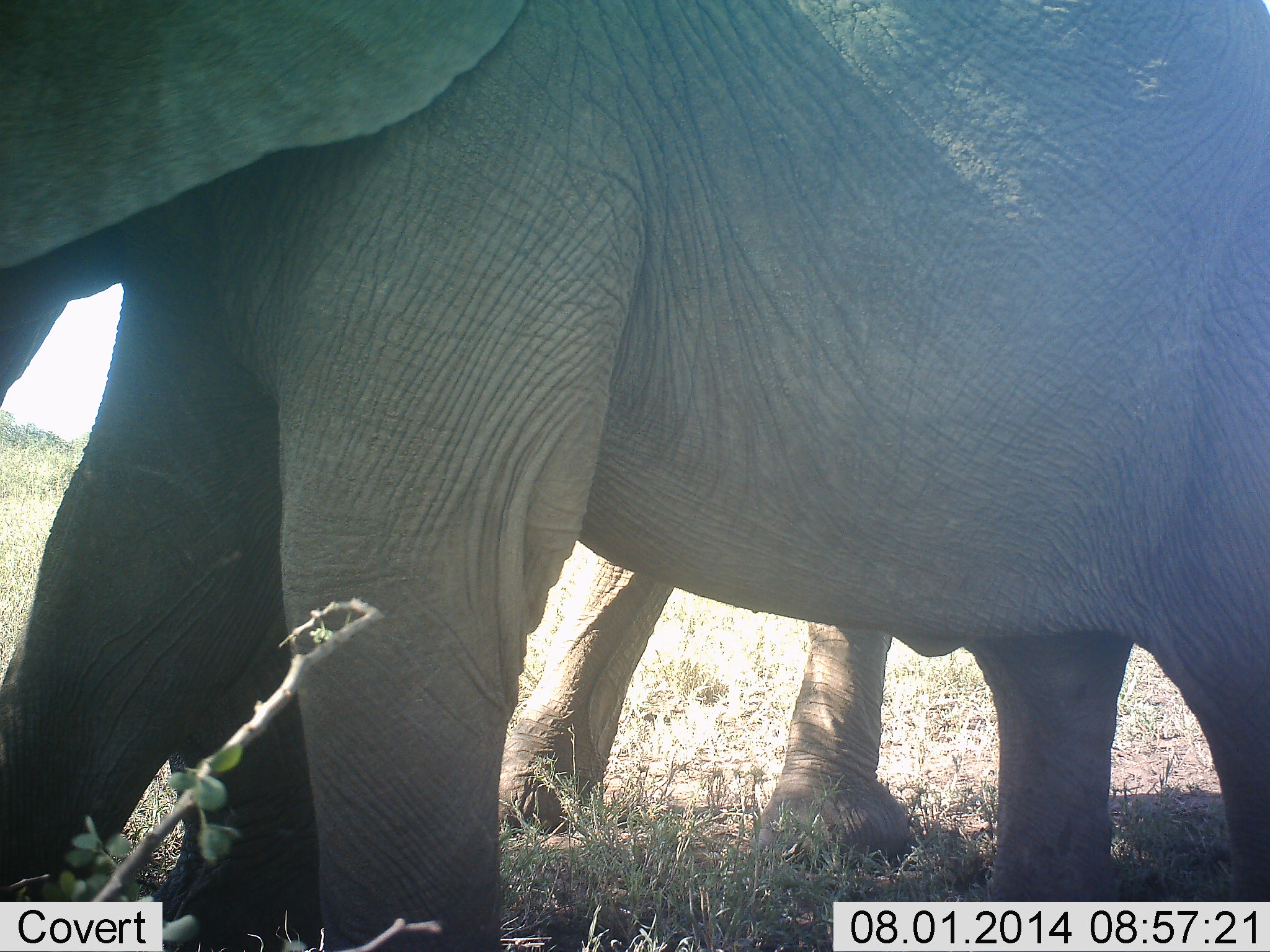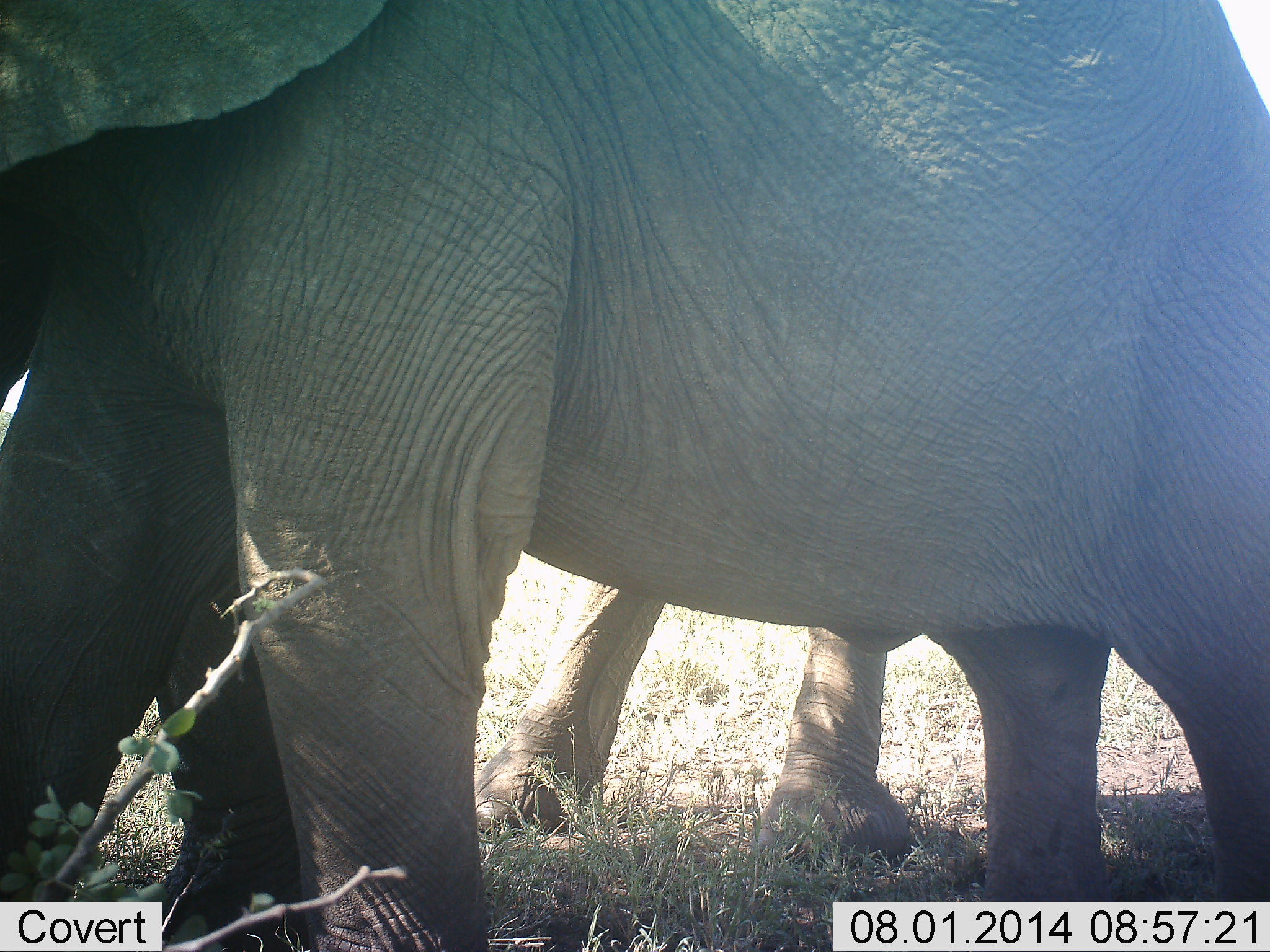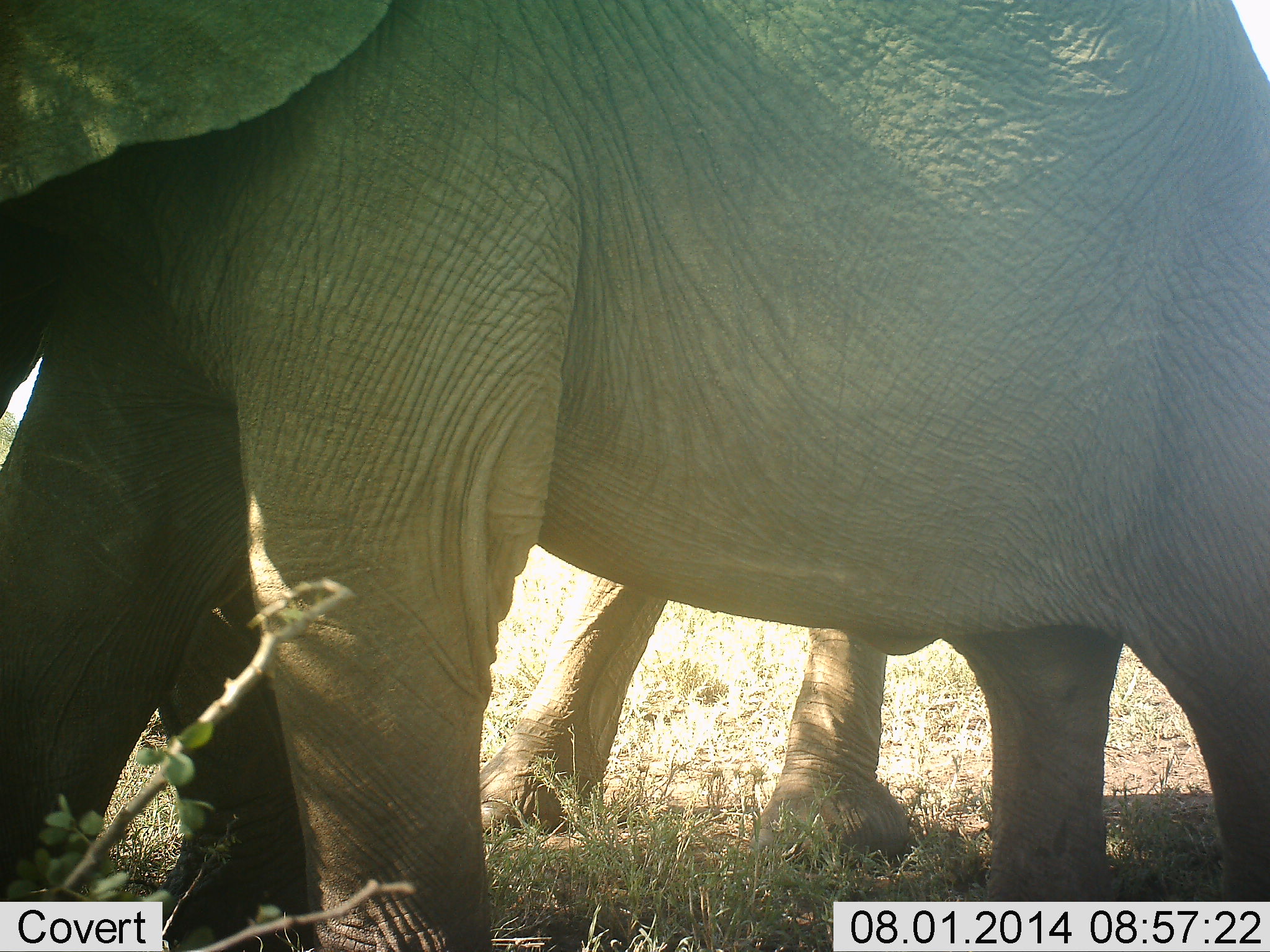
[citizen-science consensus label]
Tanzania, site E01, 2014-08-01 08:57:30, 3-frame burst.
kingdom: Animalia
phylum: Chordata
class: Mammalia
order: Proboscidea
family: Elephantidae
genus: Loxodonta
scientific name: Loxodonta africana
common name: african bush elephant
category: elephant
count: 2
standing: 80%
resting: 0%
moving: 30%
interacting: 0%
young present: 10%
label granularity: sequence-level